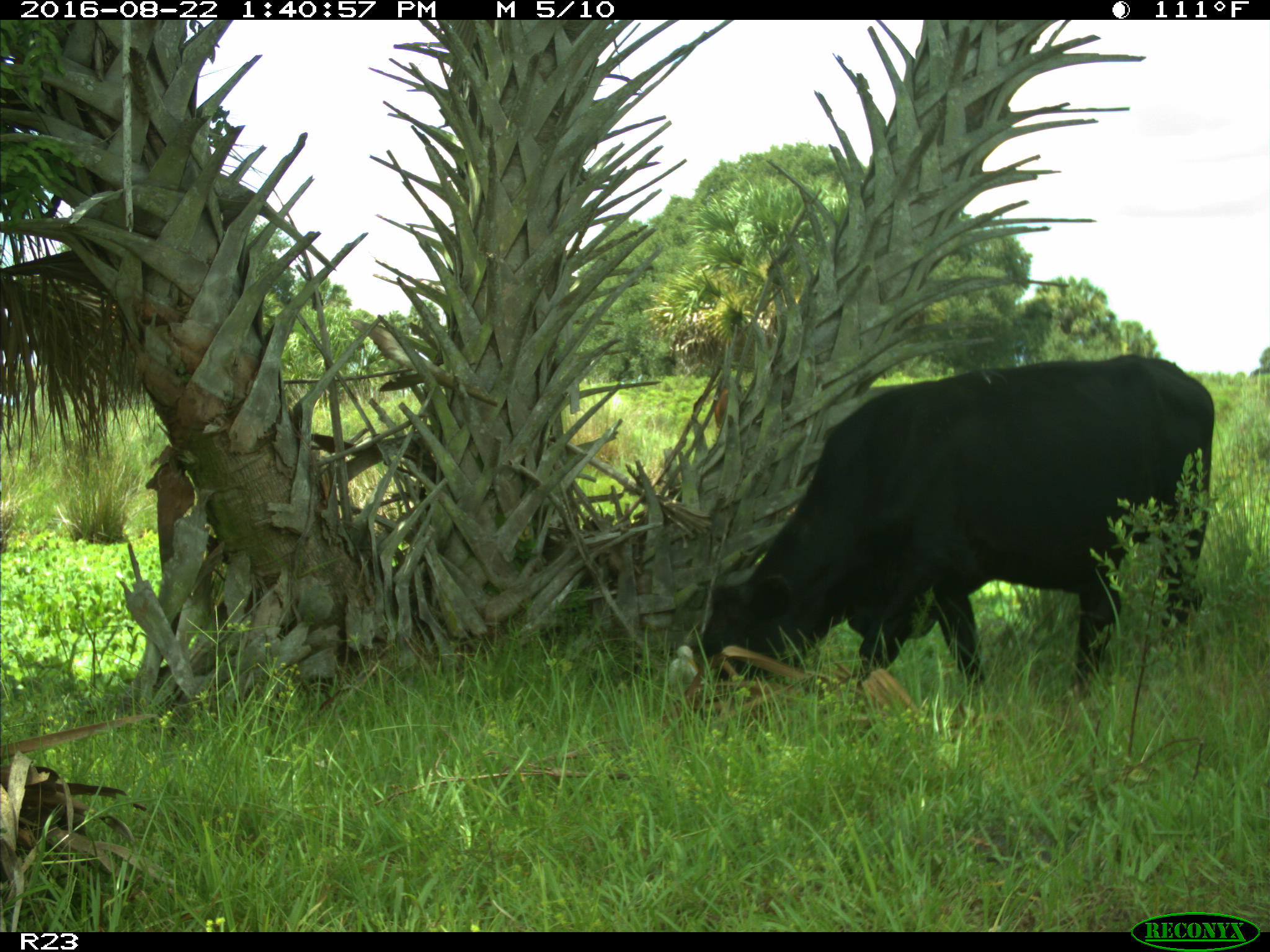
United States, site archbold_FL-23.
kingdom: Animalia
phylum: Chordata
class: Mammalia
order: Artiodactyla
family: Bovidae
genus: Bos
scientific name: Bos taurus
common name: domestic cow